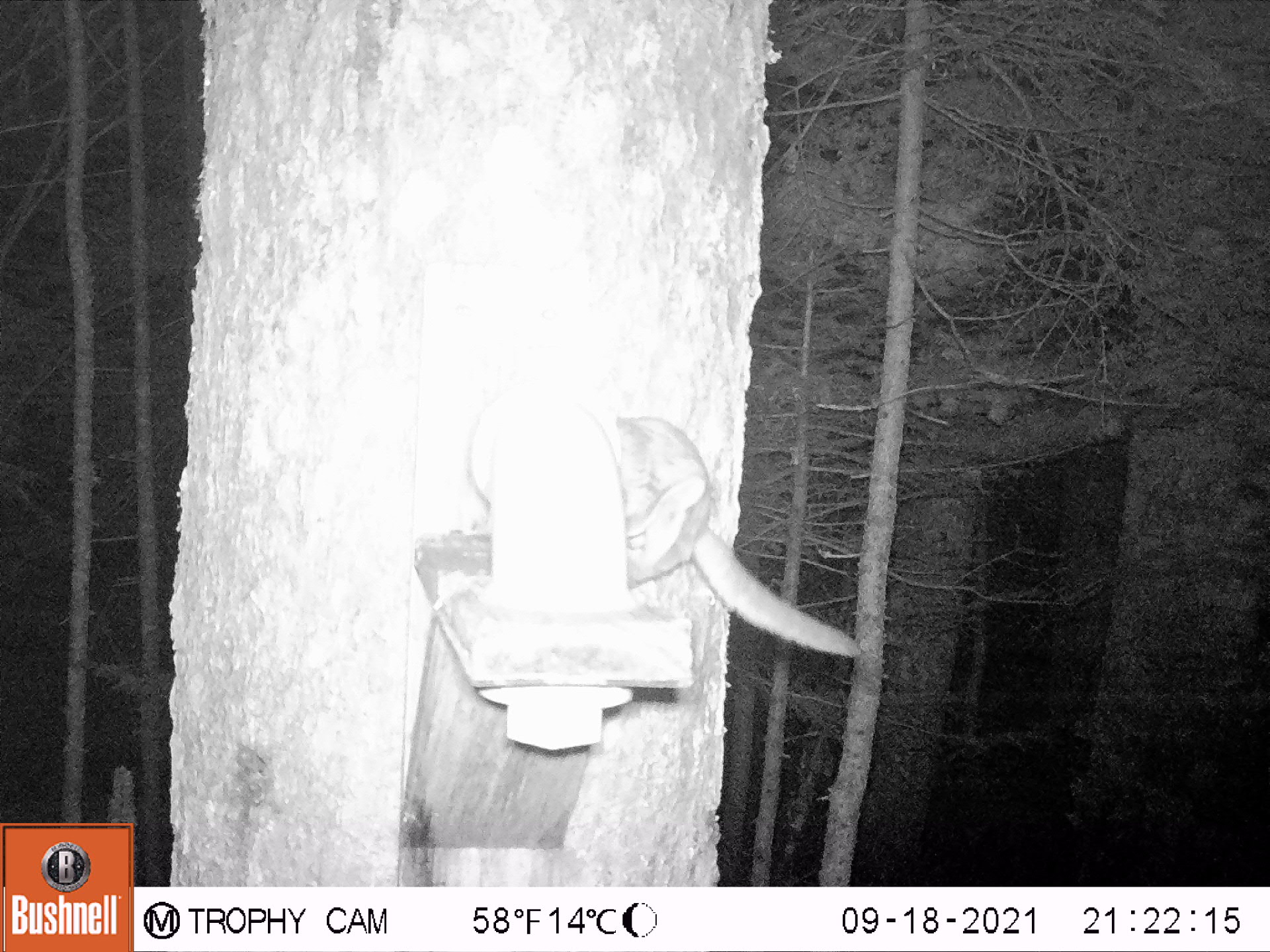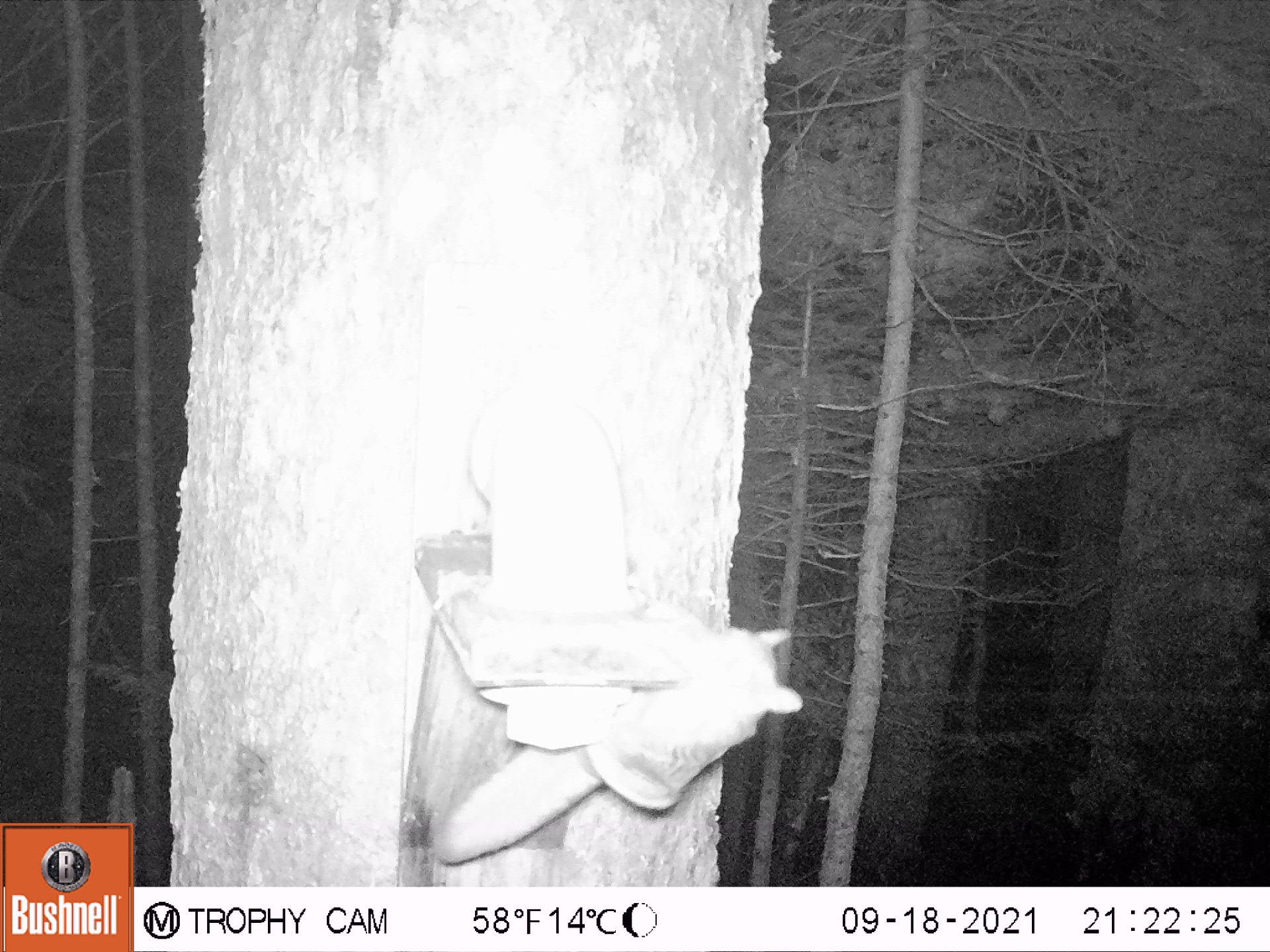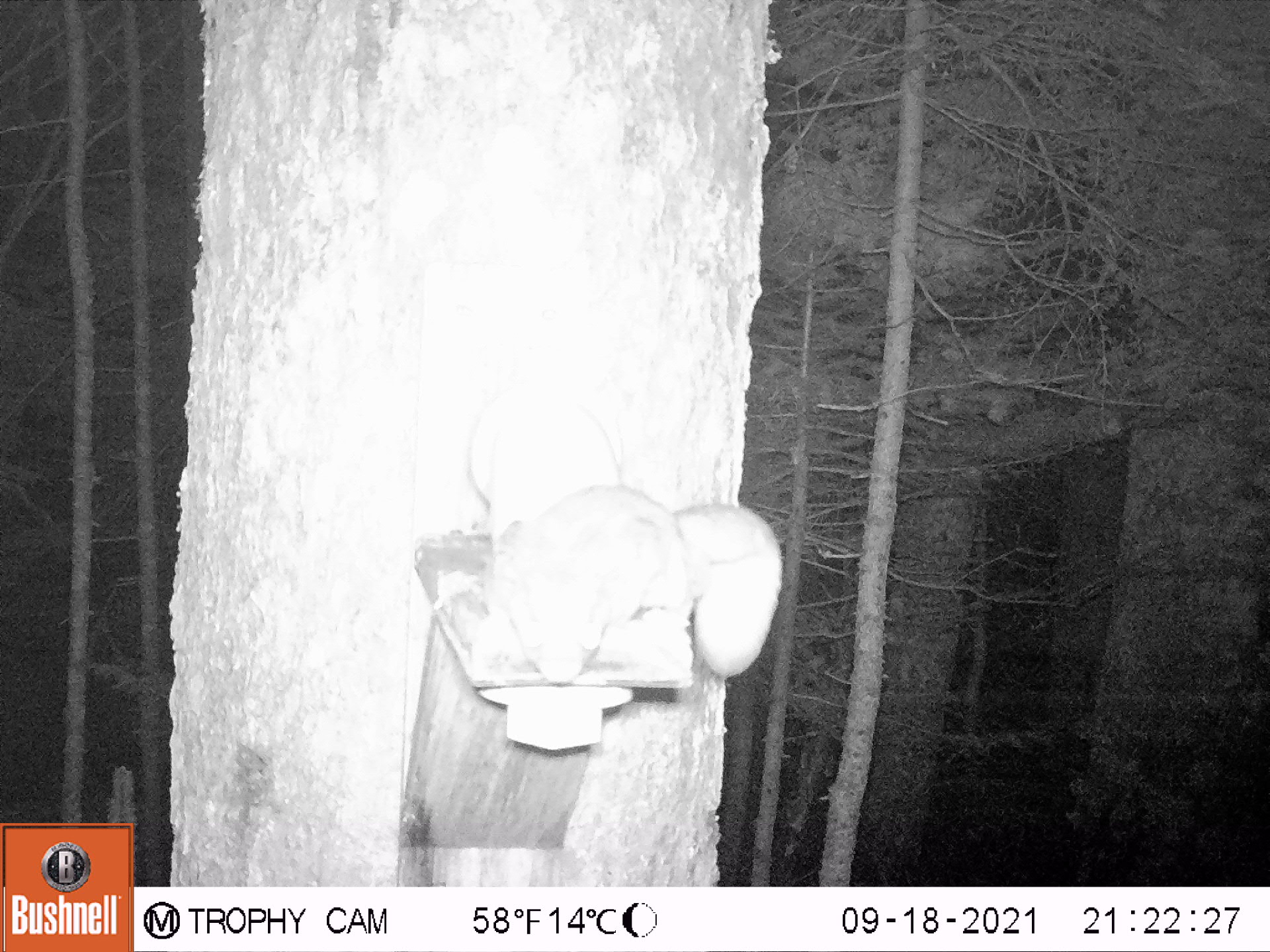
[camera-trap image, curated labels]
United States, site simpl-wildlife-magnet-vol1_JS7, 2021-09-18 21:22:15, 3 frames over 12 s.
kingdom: Animalia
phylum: Chordata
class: Mammalia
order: Rodentia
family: Sciuridae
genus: Glaucomys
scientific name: Glaucomys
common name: flying squirrel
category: flying squirrel sp.